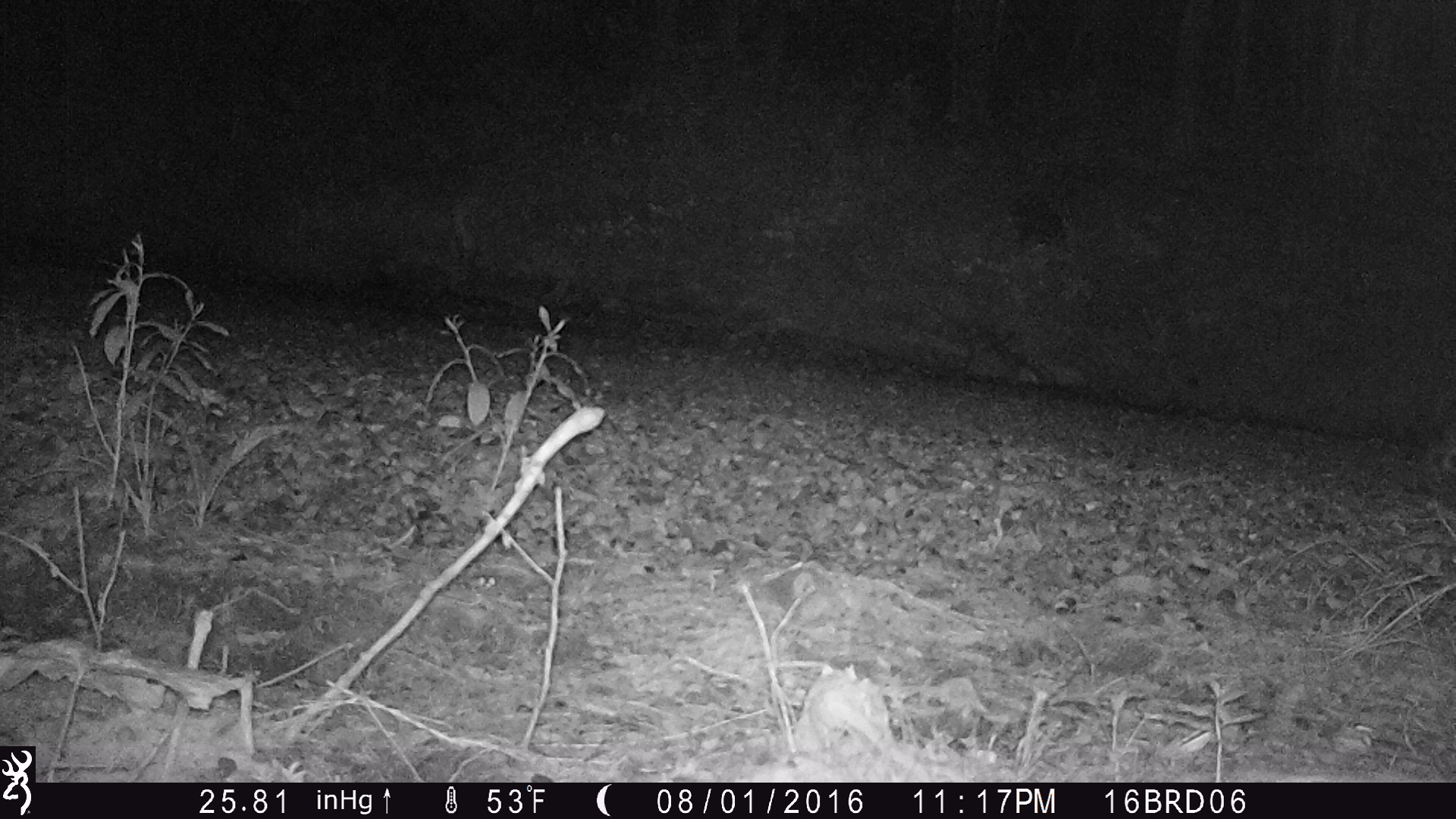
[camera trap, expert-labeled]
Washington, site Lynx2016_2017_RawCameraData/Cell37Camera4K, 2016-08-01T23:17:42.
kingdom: Animalia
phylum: Chordata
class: Mammalia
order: Lagomorpha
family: Leporidae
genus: Lepus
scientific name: Lepus americanus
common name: snowshoe hare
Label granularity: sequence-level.